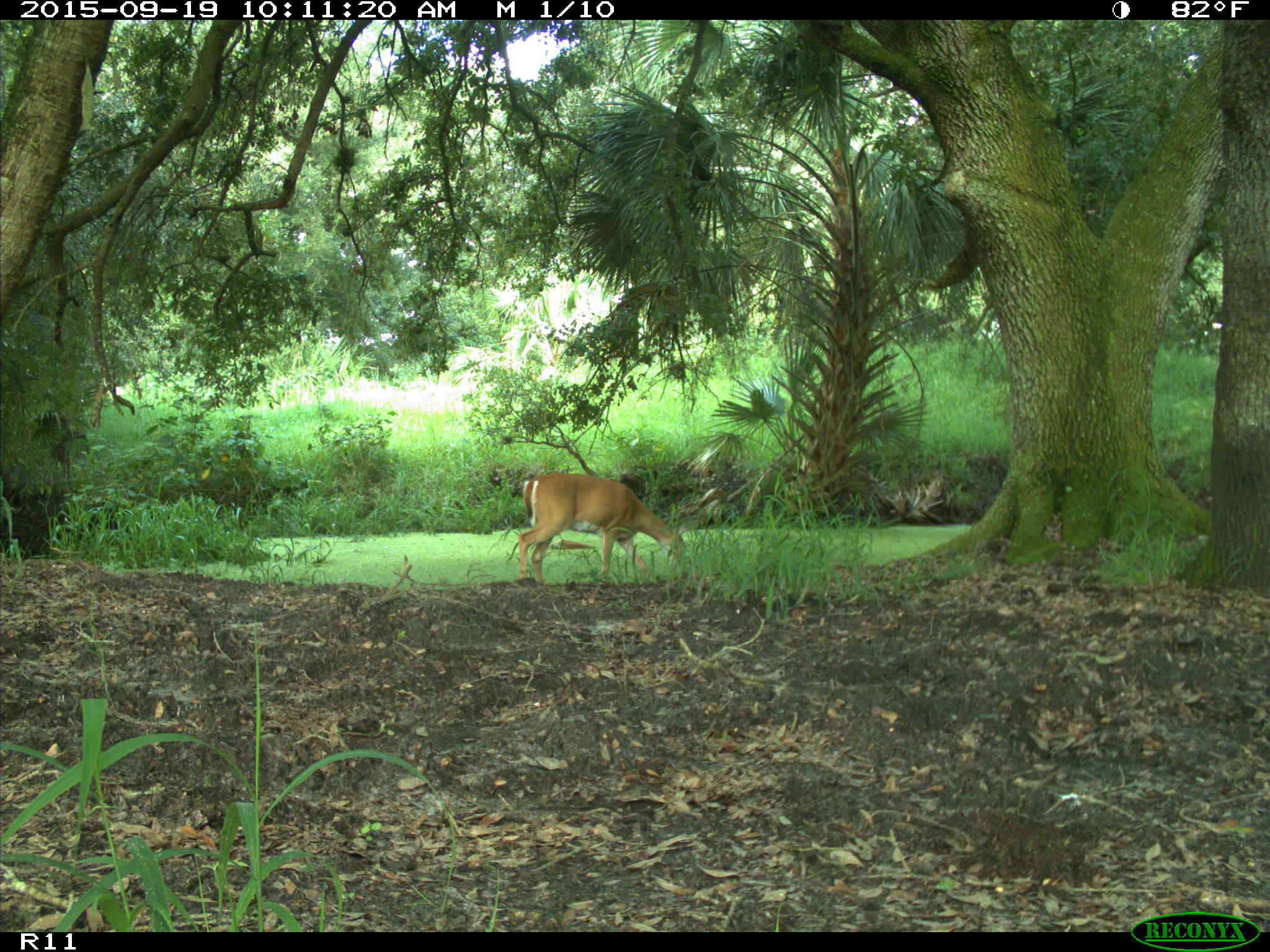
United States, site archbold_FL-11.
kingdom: Animalia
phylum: Chordata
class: Mammalia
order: Artiodactyla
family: Cervidae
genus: Odocoileus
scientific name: Odocoileus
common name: deer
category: unidentified deer